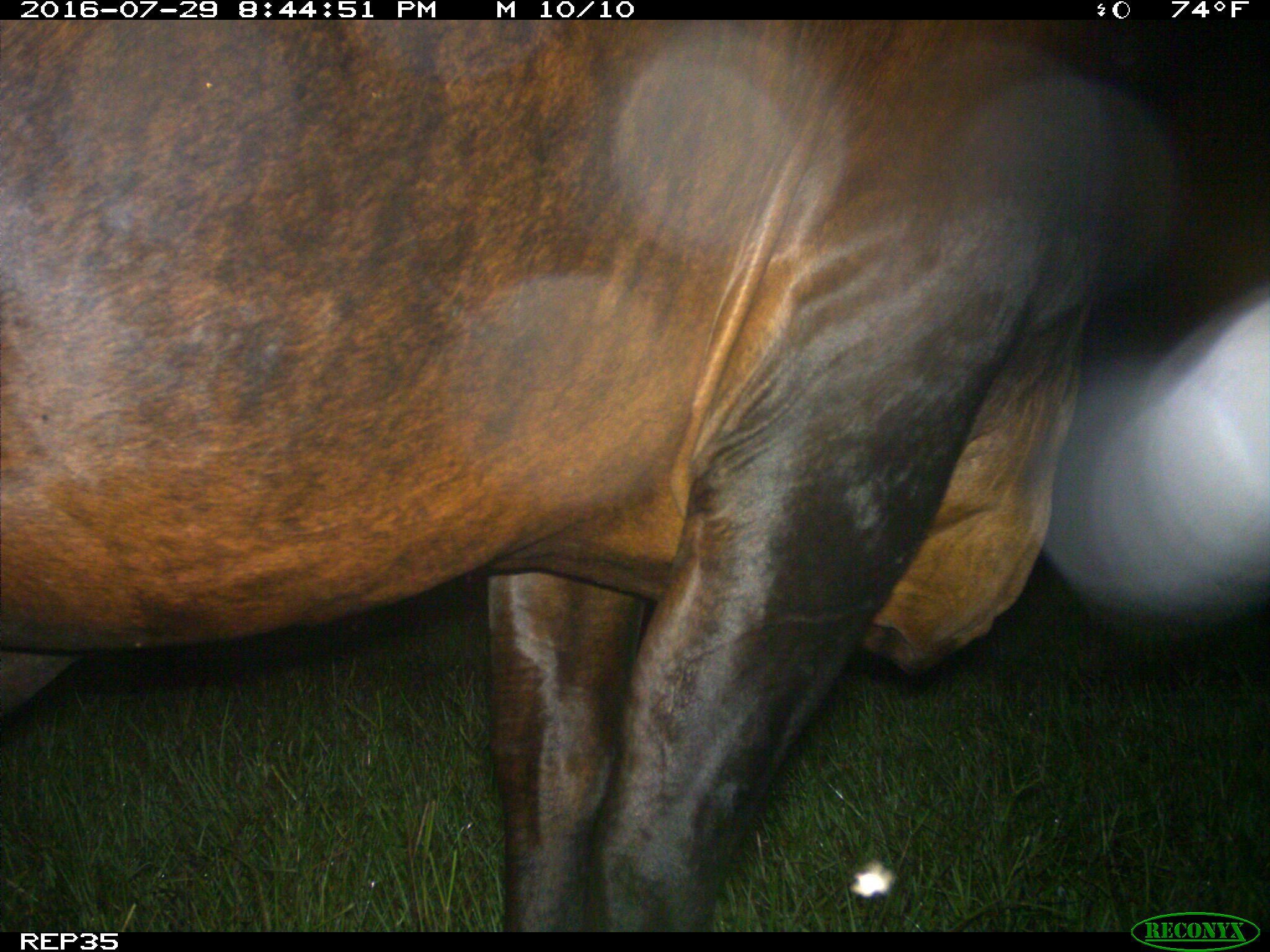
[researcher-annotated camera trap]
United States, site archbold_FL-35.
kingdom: Animalia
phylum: Chordata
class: Mammalia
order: Artiodactyla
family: Bovidae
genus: Bos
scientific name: Bos taurus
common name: domestic cow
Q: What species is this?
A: Bos taurus (domestic cow).